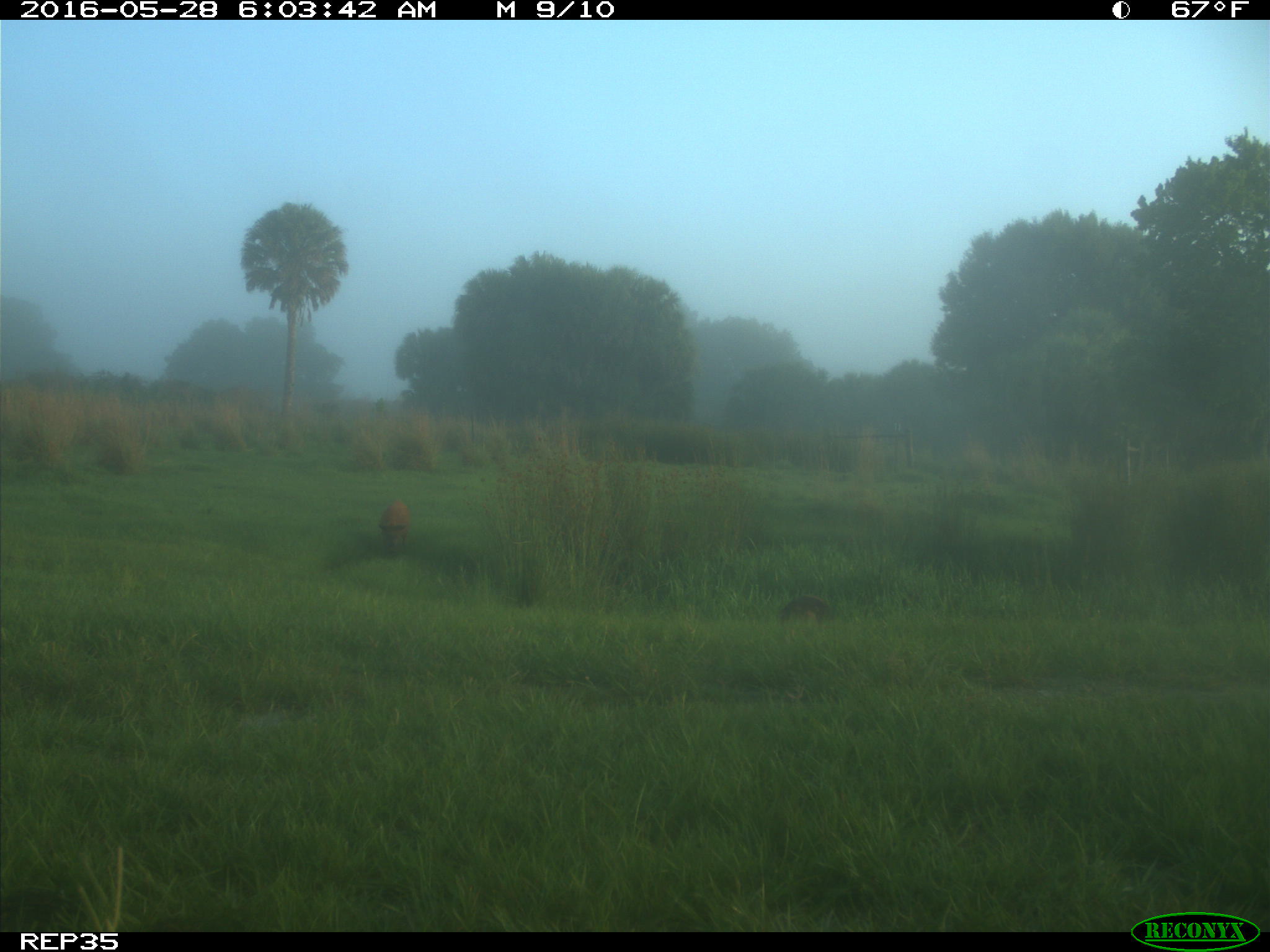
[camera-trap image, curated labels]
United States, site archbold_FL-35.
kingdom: Animalia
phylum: Chordata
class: Mammalia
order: Artiodactyla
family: Suidae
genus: Sus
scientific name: Sus scrofa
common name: wild boar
Sus scrofa (wild boar).